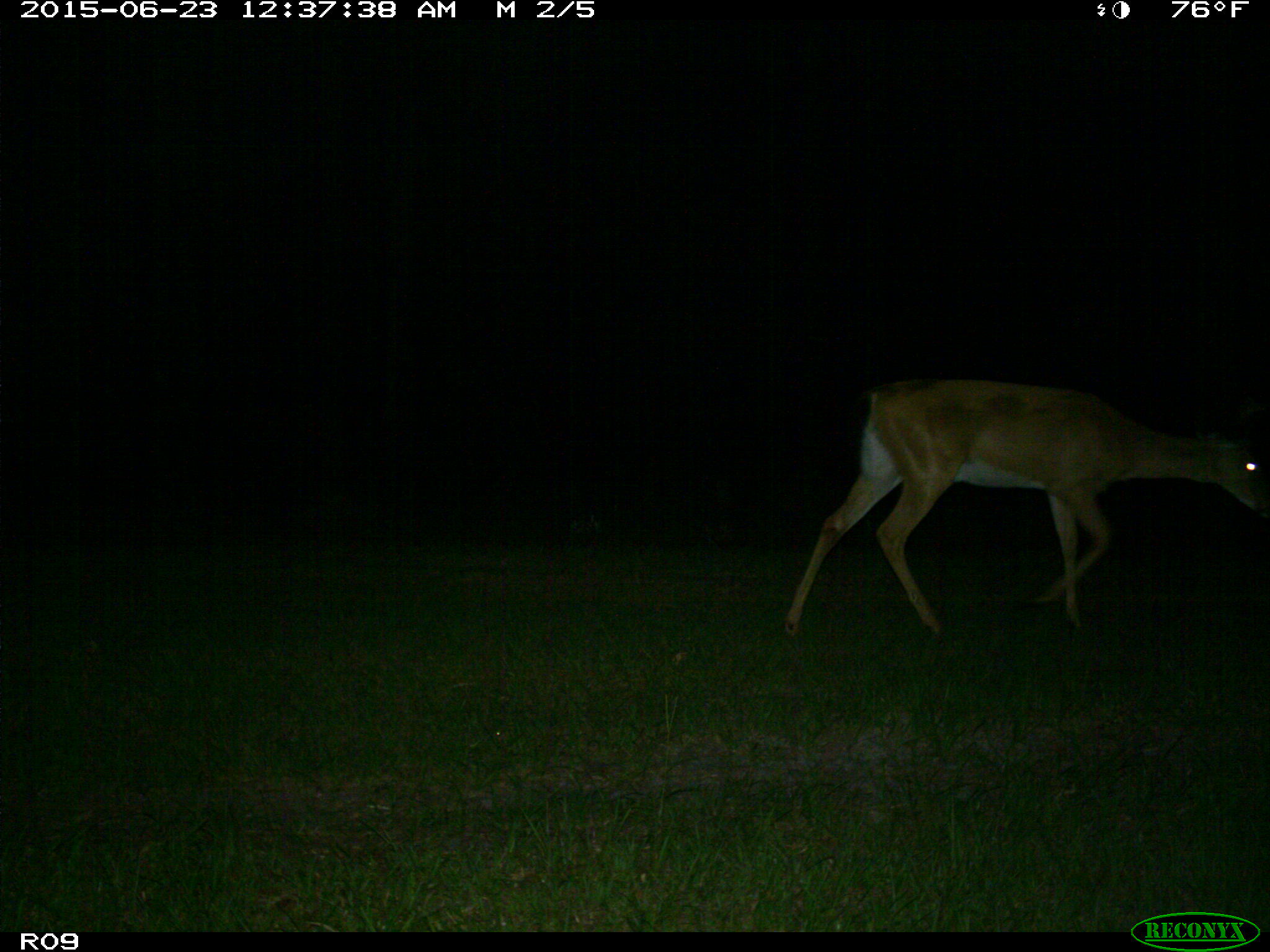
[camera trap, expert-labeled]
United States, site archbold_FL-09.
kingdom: Animalia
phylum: Chordata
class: Mammalia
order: Artiodactyla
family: Cervidae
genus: Odocoileus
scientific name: Odocoileus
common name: deer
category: unidentified deer